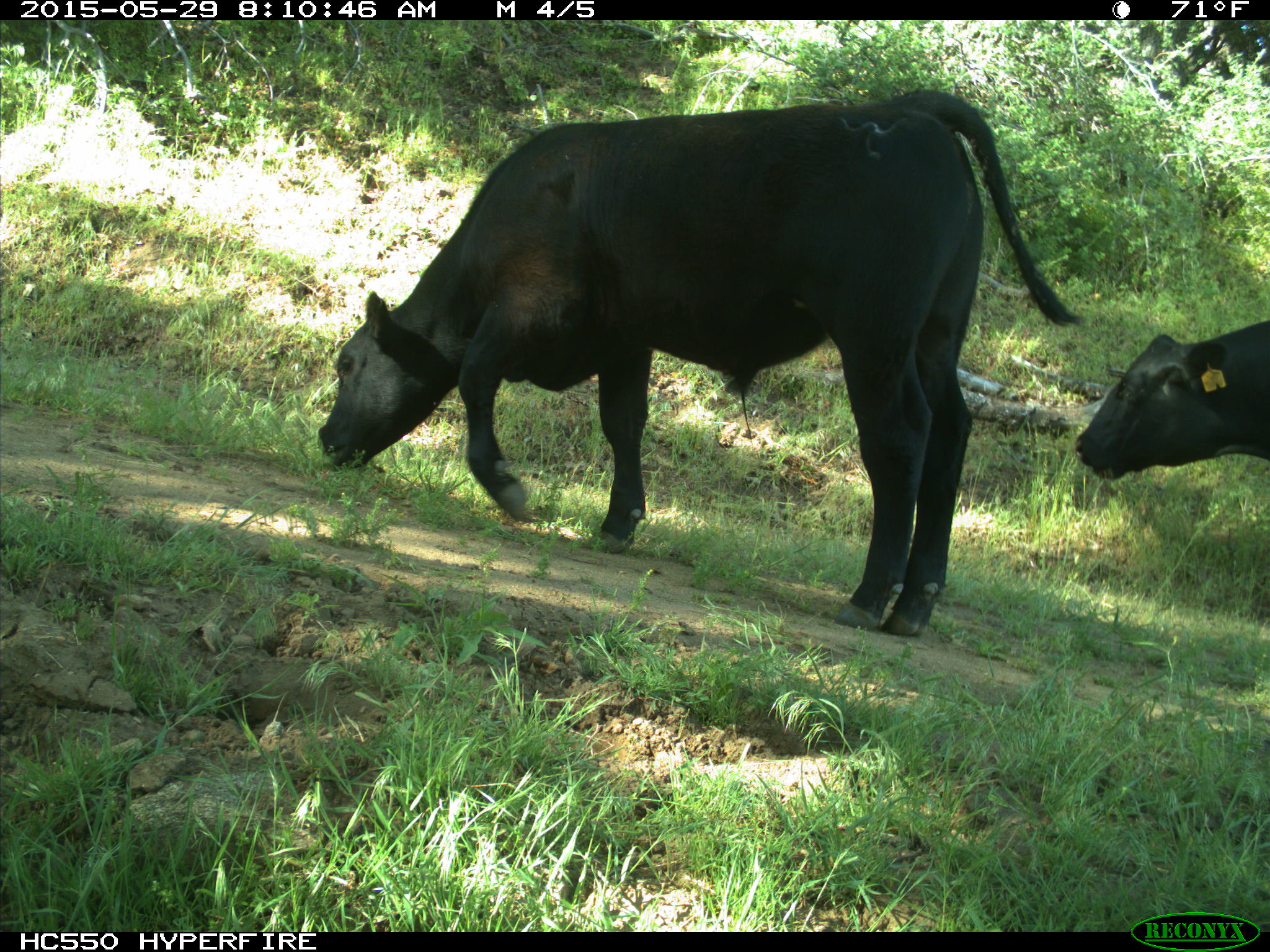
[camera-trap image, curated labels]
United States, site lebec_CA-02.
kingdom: Animalia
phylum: Chordata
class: Mammalia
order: Artiodactyla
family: Bovidae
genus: Bos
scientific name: Bos taurus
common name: domestic cow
Bos taurus (domestic cow).